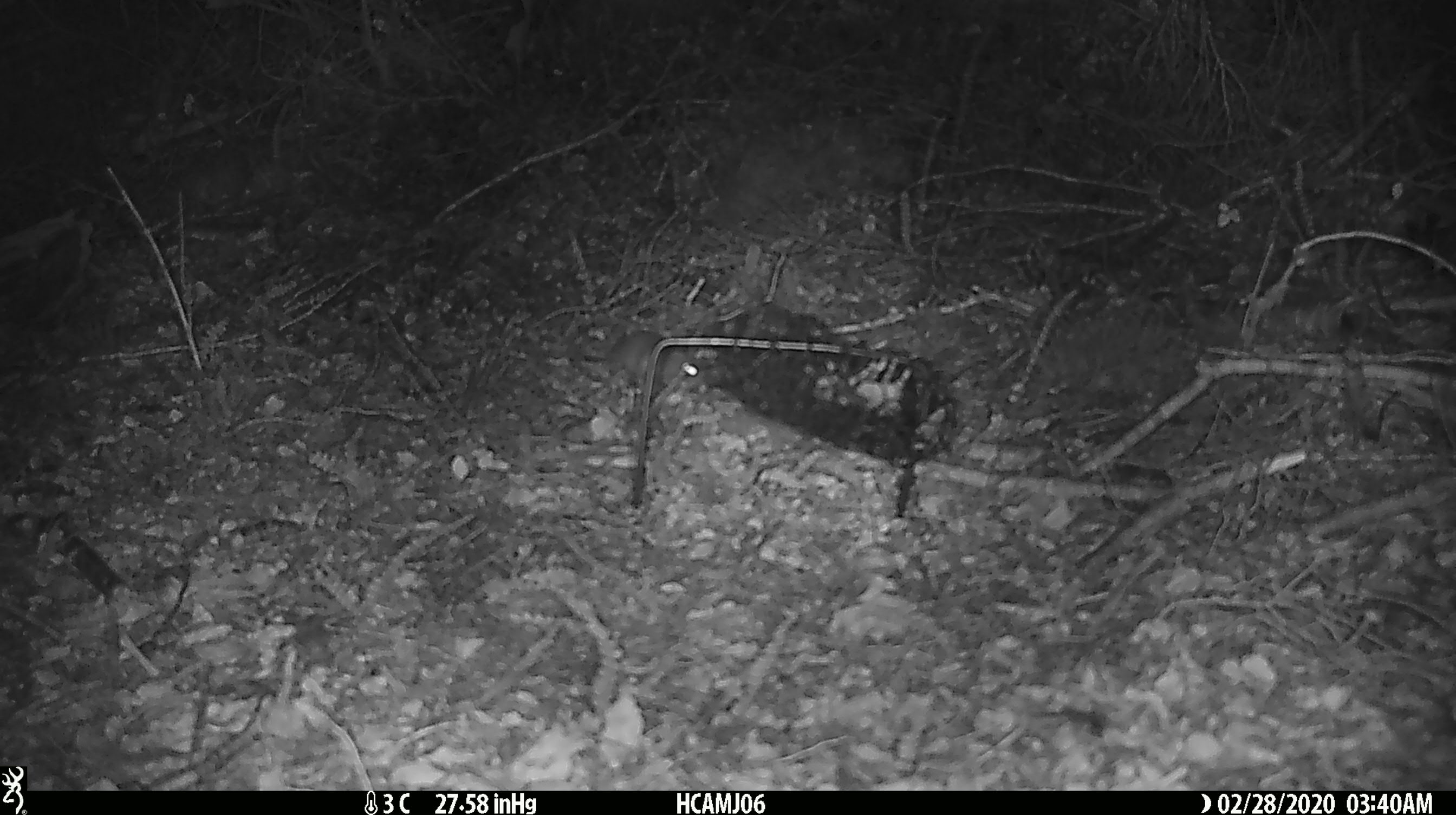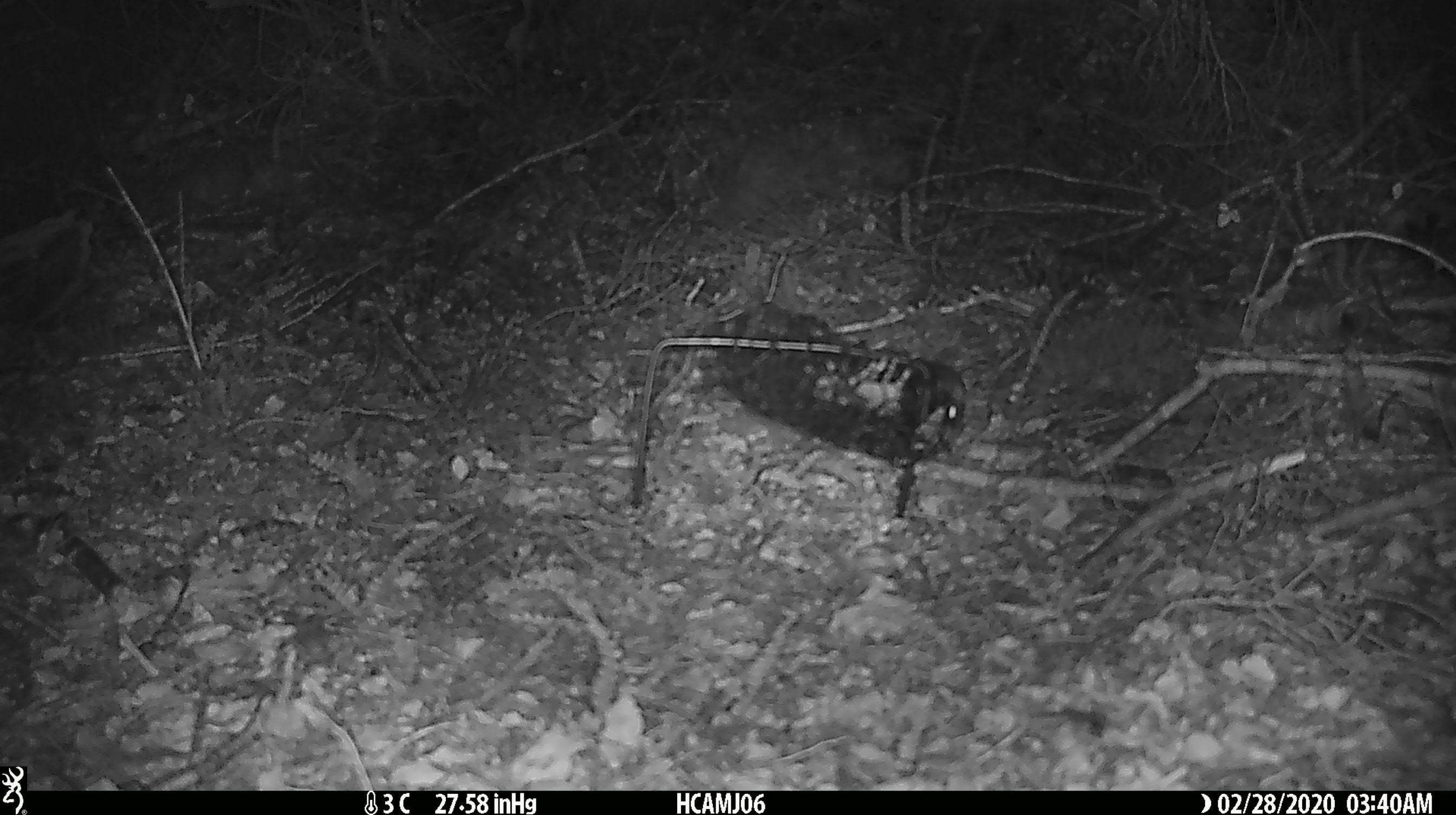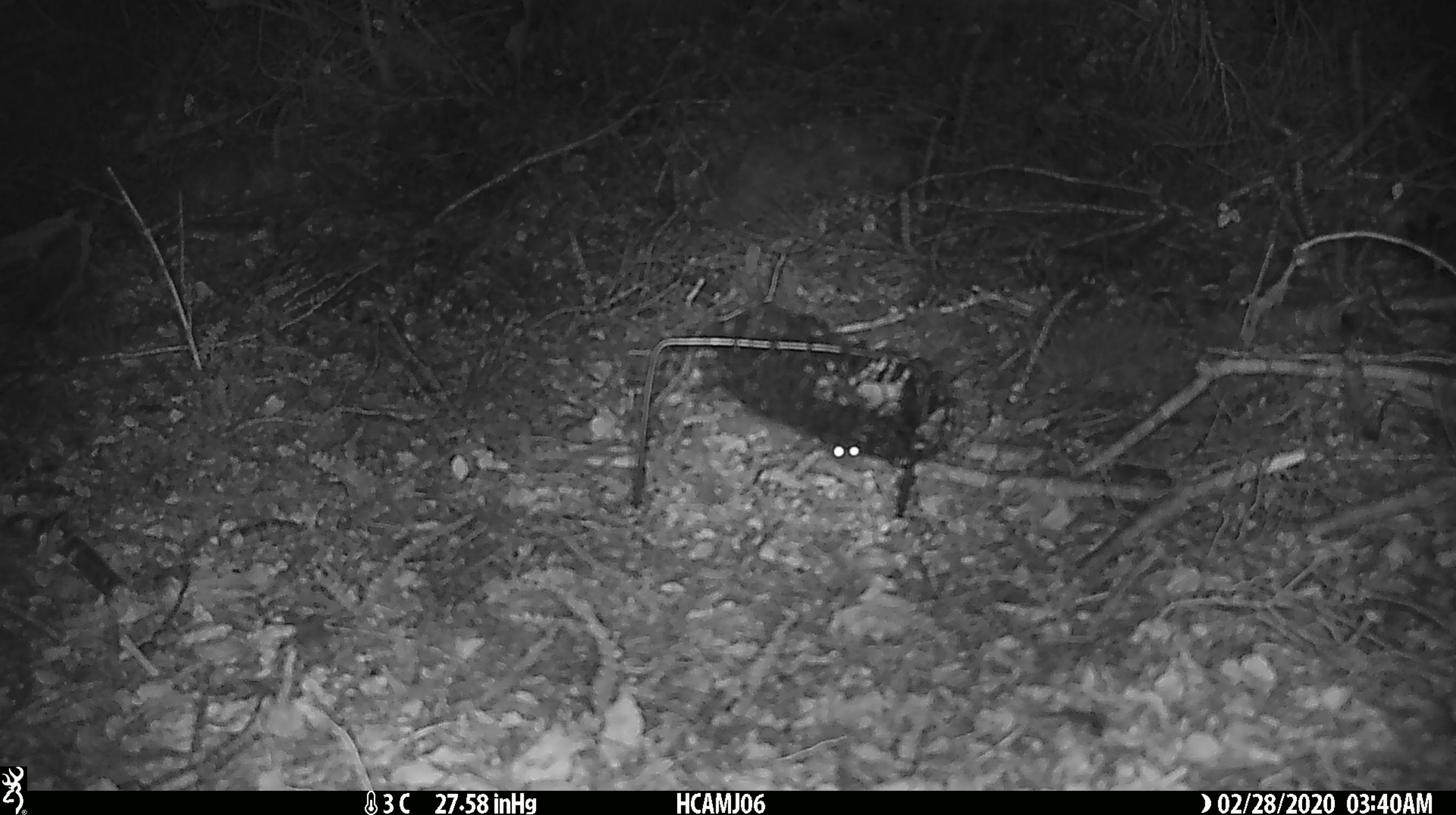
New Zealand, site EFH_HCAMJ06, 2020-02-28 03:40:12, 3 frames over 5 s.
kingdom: Animalia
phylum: Chordata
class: Mammalia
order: Rodentia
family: Muridae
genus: Mus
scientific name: Mus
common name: mouse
Mouse (Mus).